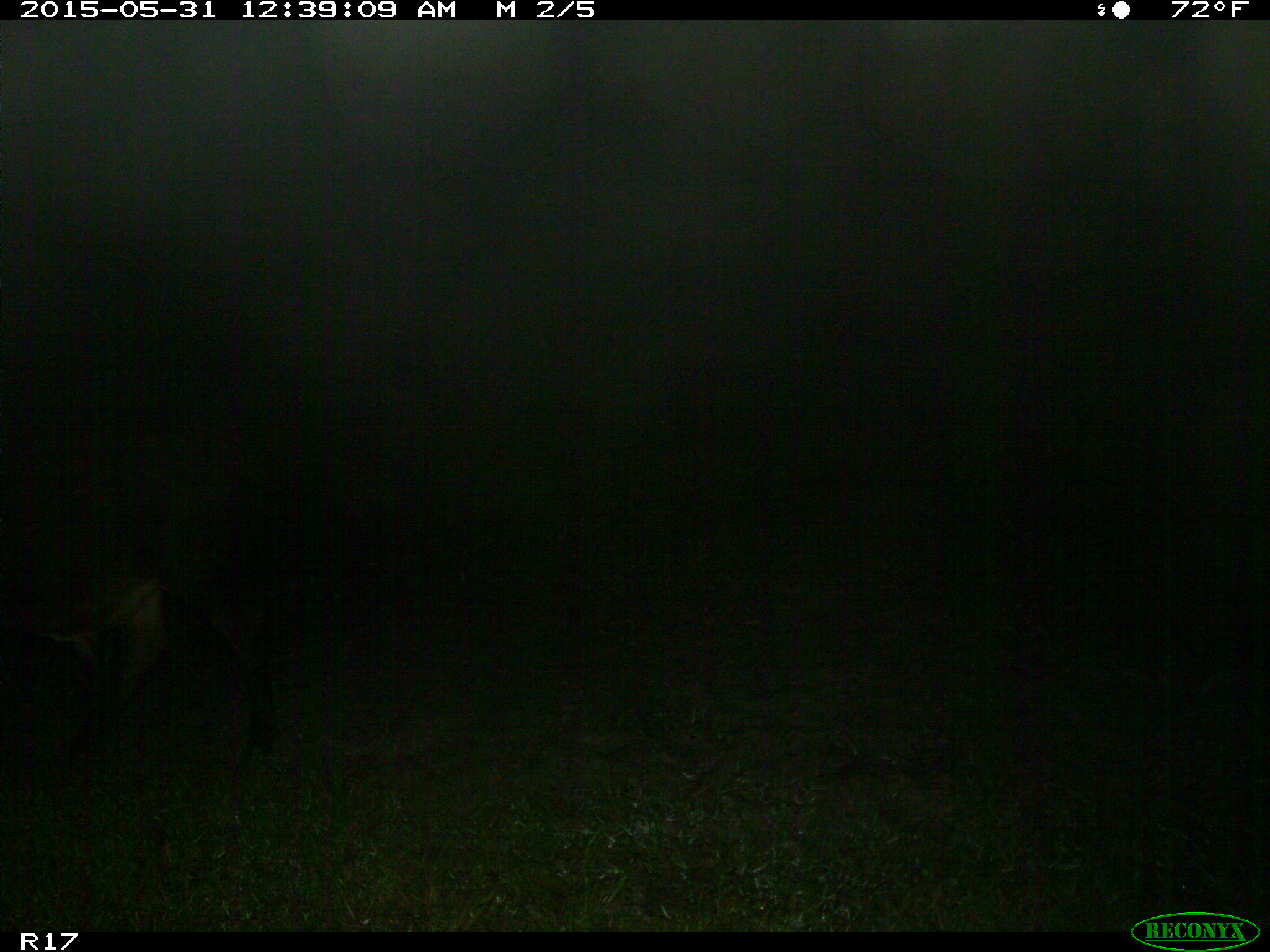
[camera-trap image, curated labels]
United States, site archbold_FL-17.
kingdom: Animalia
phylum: Chordata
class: Mammalia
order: Artiodactyla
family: Bovidae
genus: Bos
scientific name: Bos taurus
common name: domestic cow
Bos taurus (domestic cow).